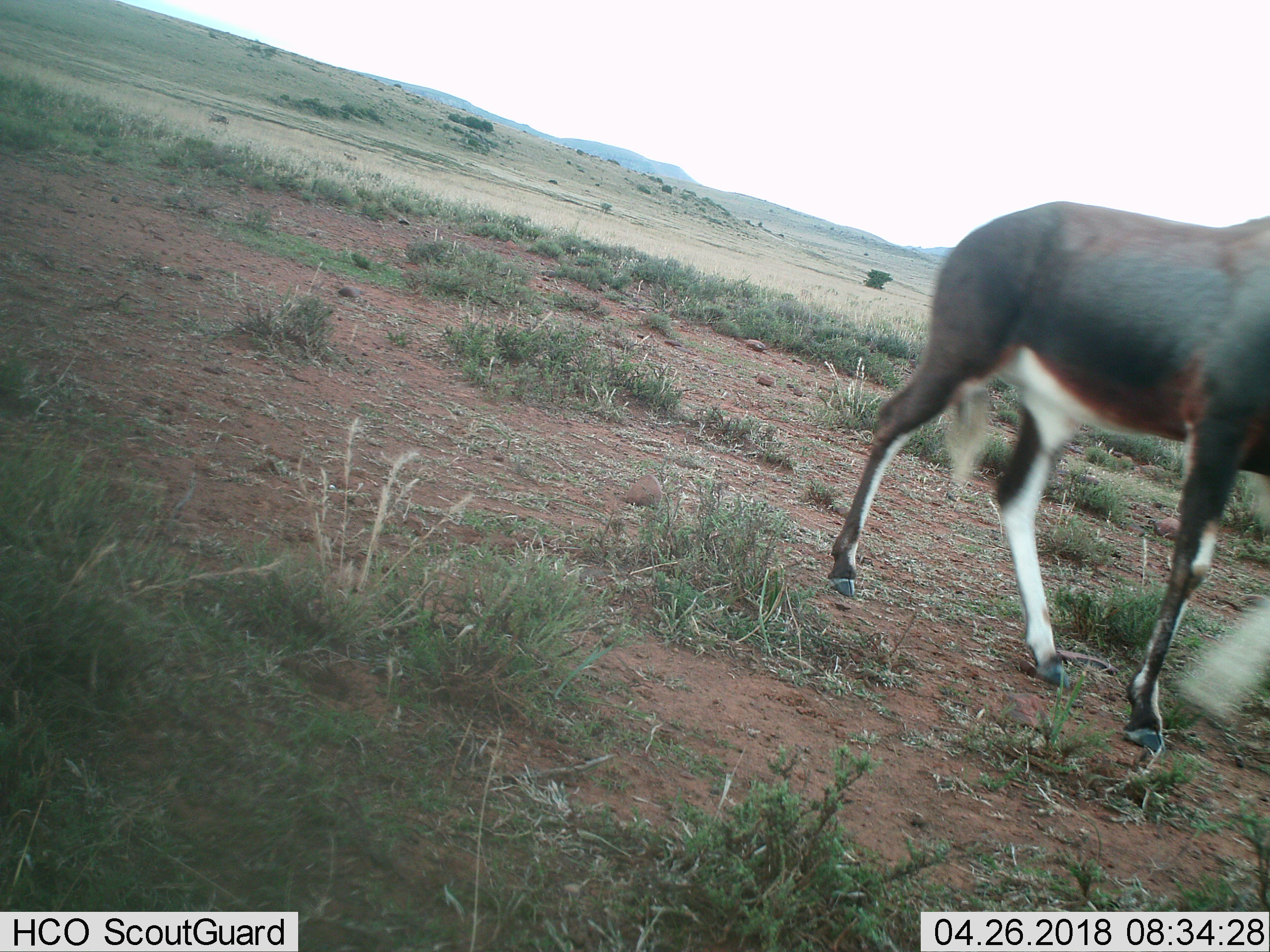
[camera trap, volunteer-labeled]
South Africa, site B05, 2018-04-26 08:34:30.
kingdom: Animalia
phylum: Chordata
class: Mammalia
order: Artiodactyla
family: Bovidae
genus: Damaliscus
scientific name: Damaliscus pygargus phillipsi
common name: blesbok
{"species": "blesbok (Damaliscus pygargus phillipsi)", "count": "1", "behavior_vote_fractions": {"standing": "0%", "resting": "0%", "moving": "100%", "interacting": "0%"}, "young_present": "0%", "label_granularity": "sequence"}